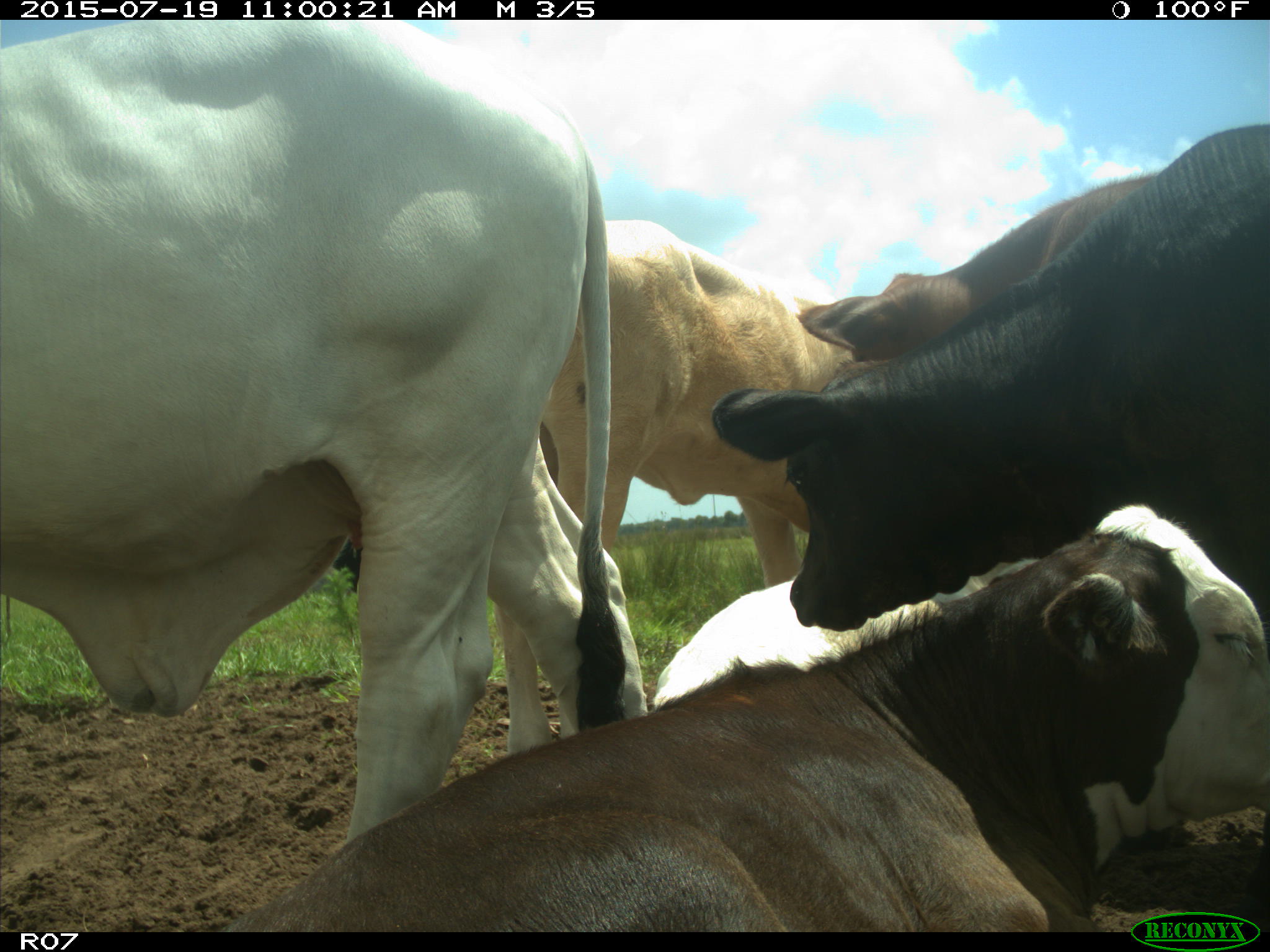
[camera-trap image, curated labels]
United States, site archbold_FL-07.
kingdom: Animalia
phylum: Chordata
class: Mammalia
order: Artiodactyla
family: Bovidae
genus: Bos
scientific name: Bos taurus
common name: domestic cow